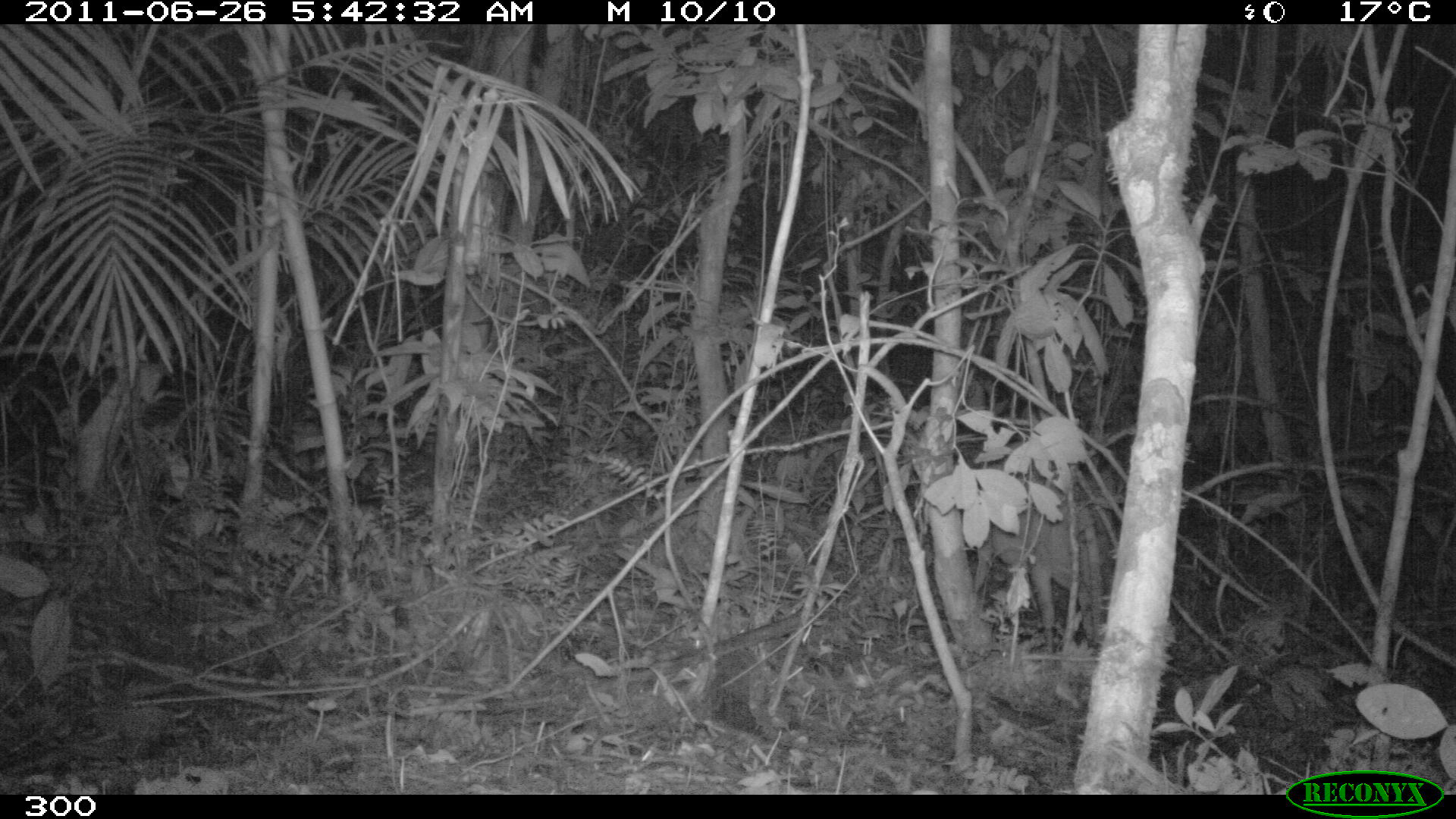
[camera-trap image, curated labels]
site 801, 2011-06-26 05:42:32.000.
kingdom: Animalia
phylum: Chordata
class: Mammalia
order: Artiodactyla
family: Cervidae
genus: Mazama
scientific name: Mazama americana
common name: red brocket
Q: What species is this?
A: Mazama americana (red brocket).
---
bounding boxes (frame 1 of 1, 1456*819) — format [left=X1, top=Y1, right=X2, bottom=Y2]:
mazama americana: [left=973, top=438, right=1102, bottom=644]